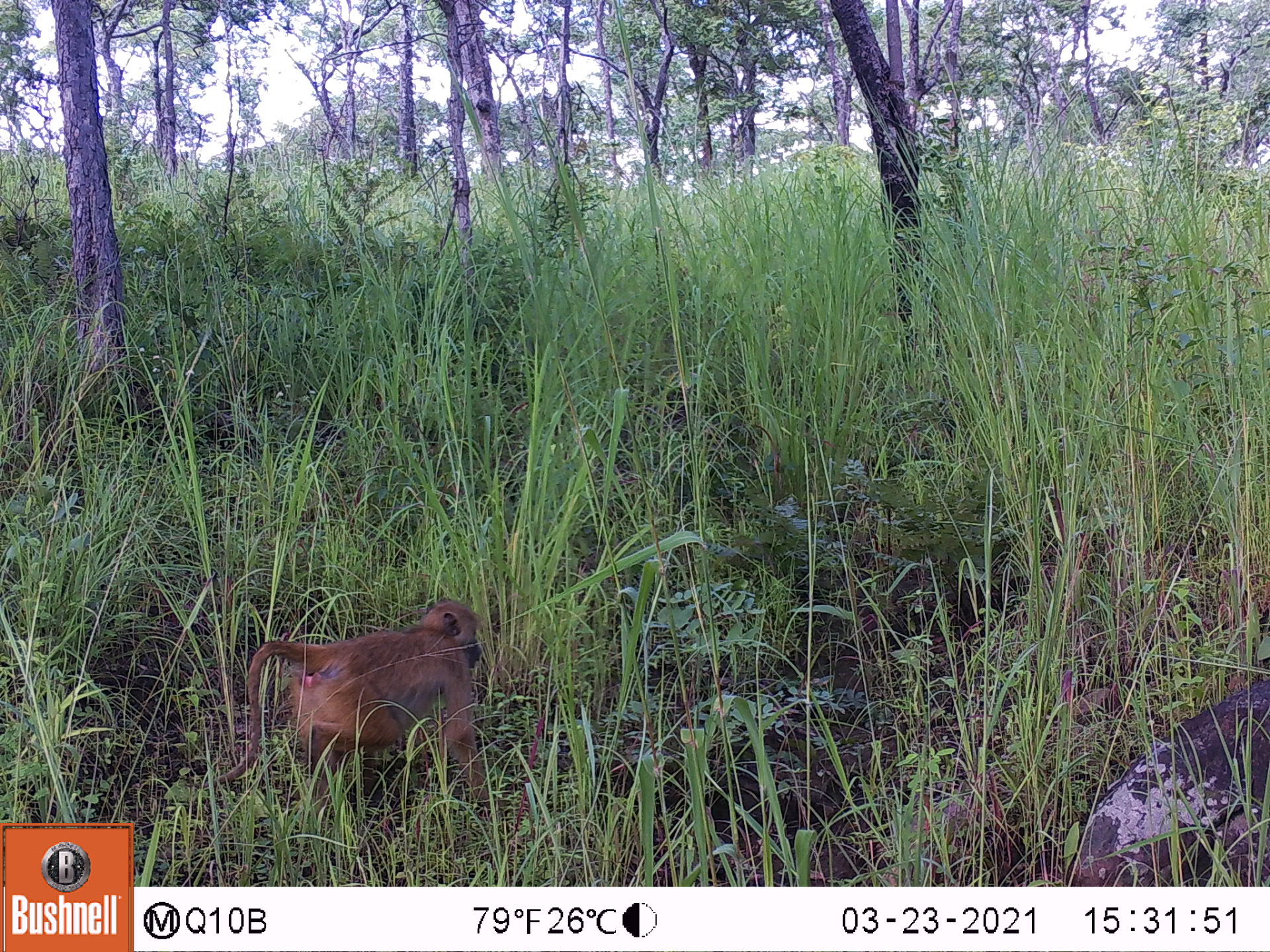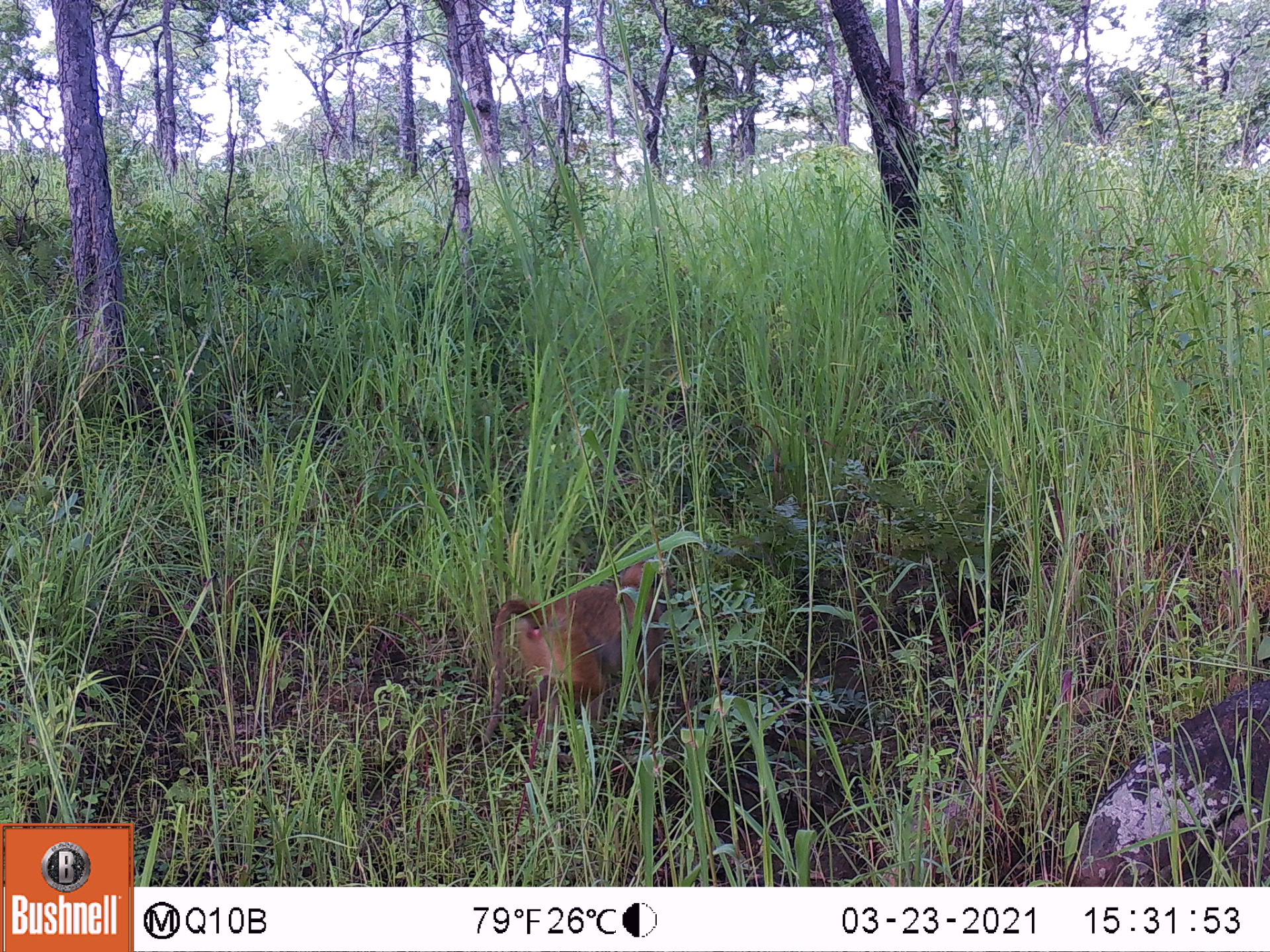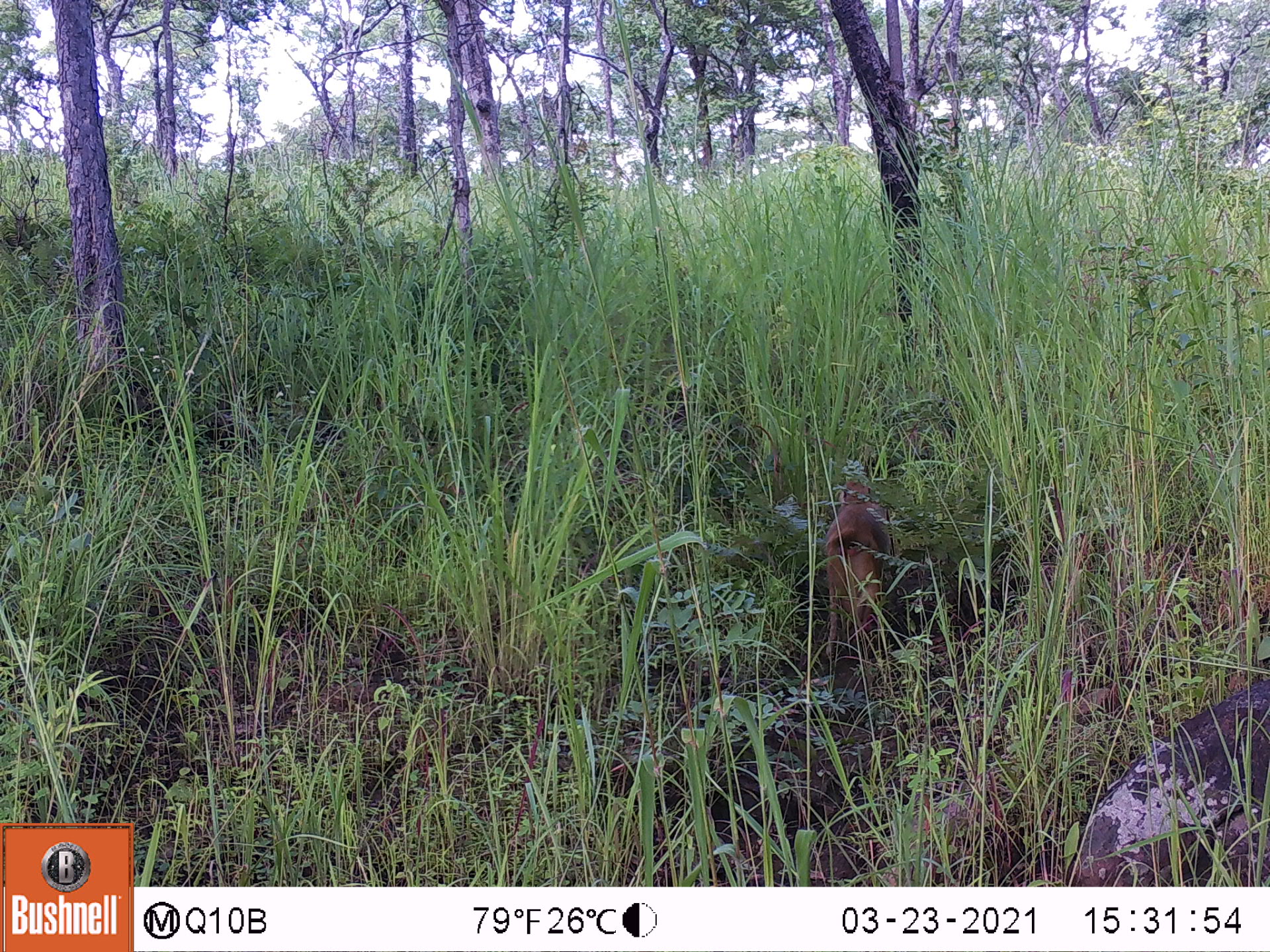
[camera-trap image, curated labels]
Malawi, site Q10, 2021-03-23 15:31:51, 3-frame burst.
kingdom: Animalia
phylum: Chordata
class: Mammalia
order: Primates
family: Cercopithecidae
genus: Papio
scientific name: Papio cynocephalus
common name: yellow baboon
Yellow baboon (Papio cynocephalus), count 1.